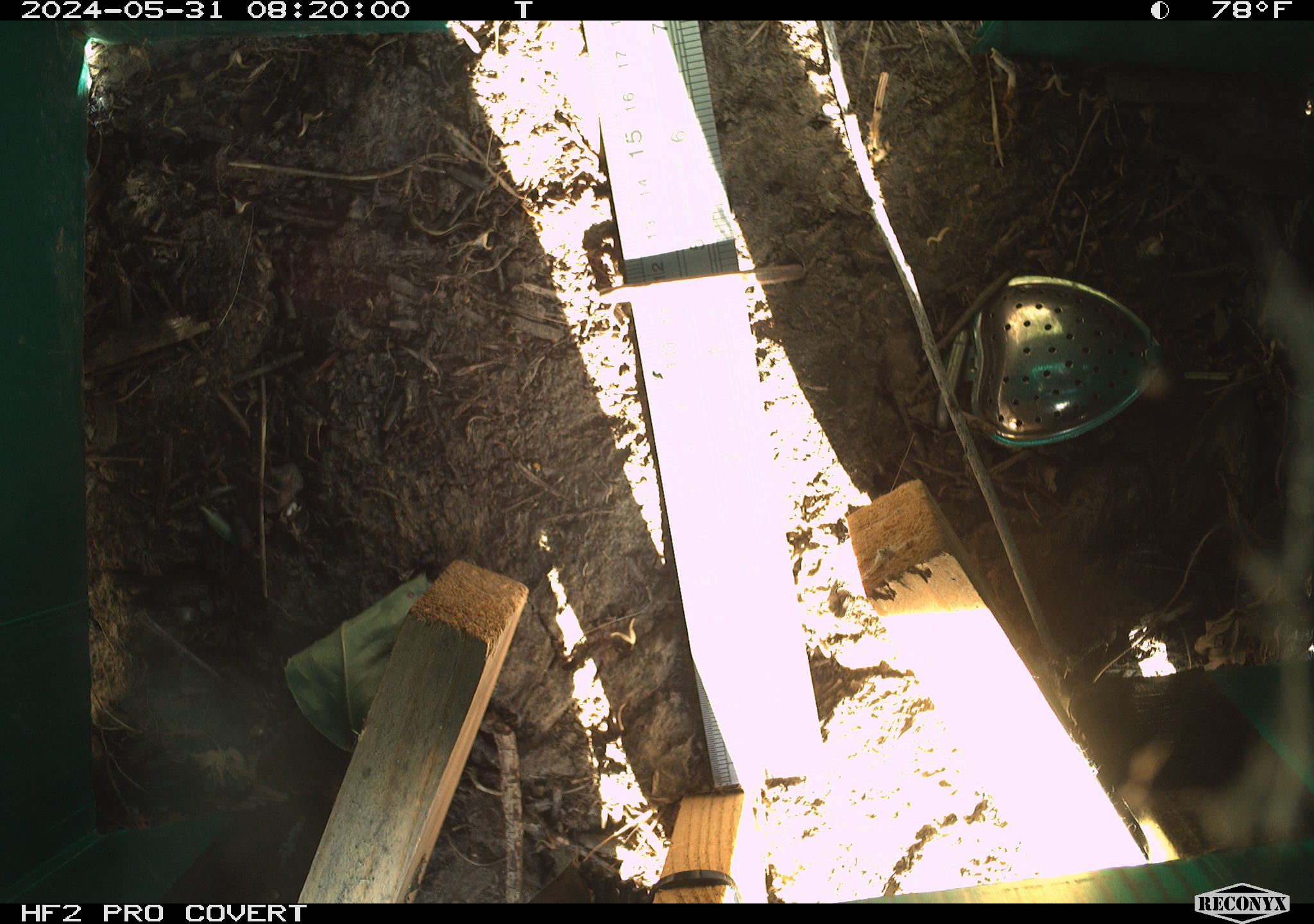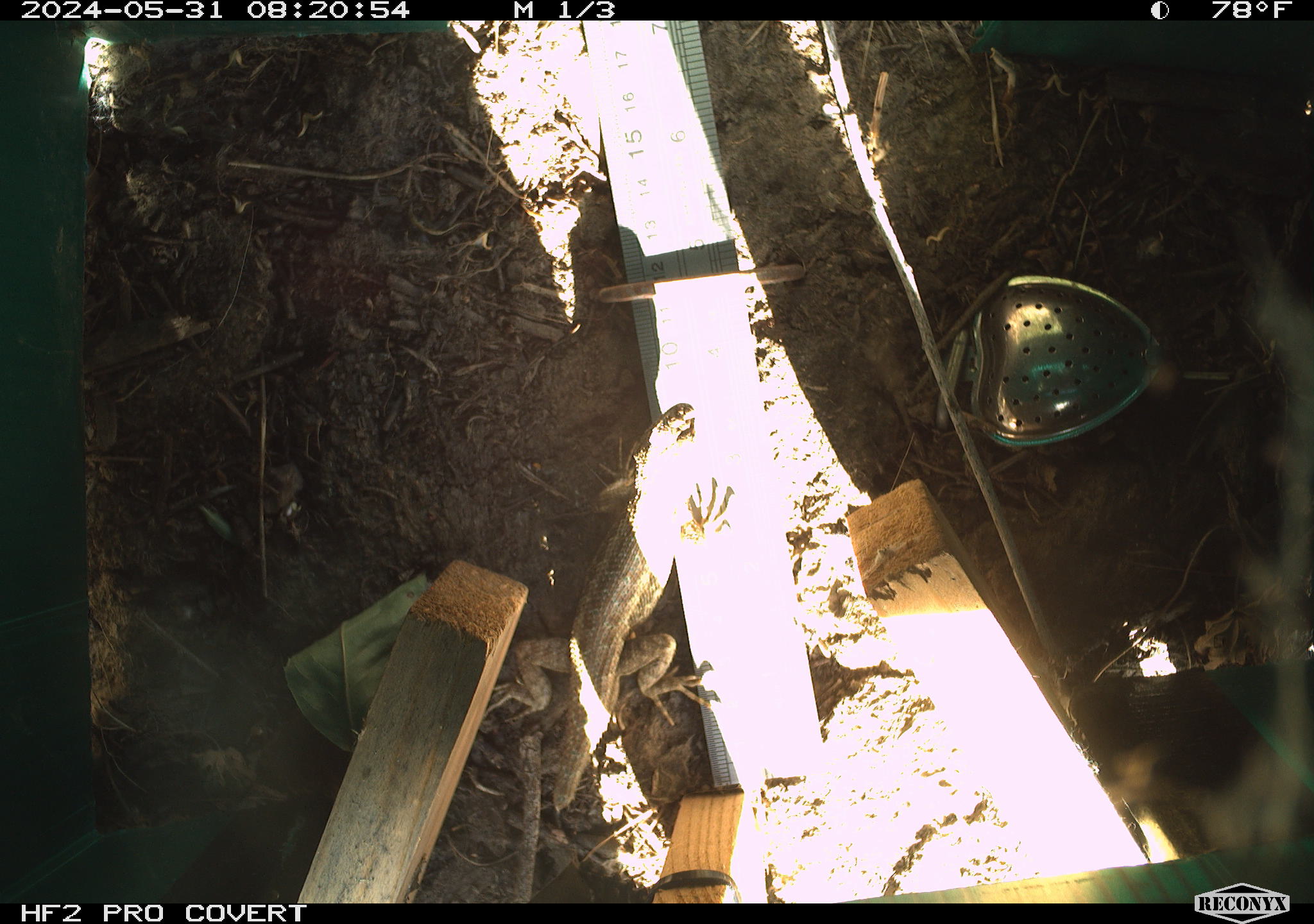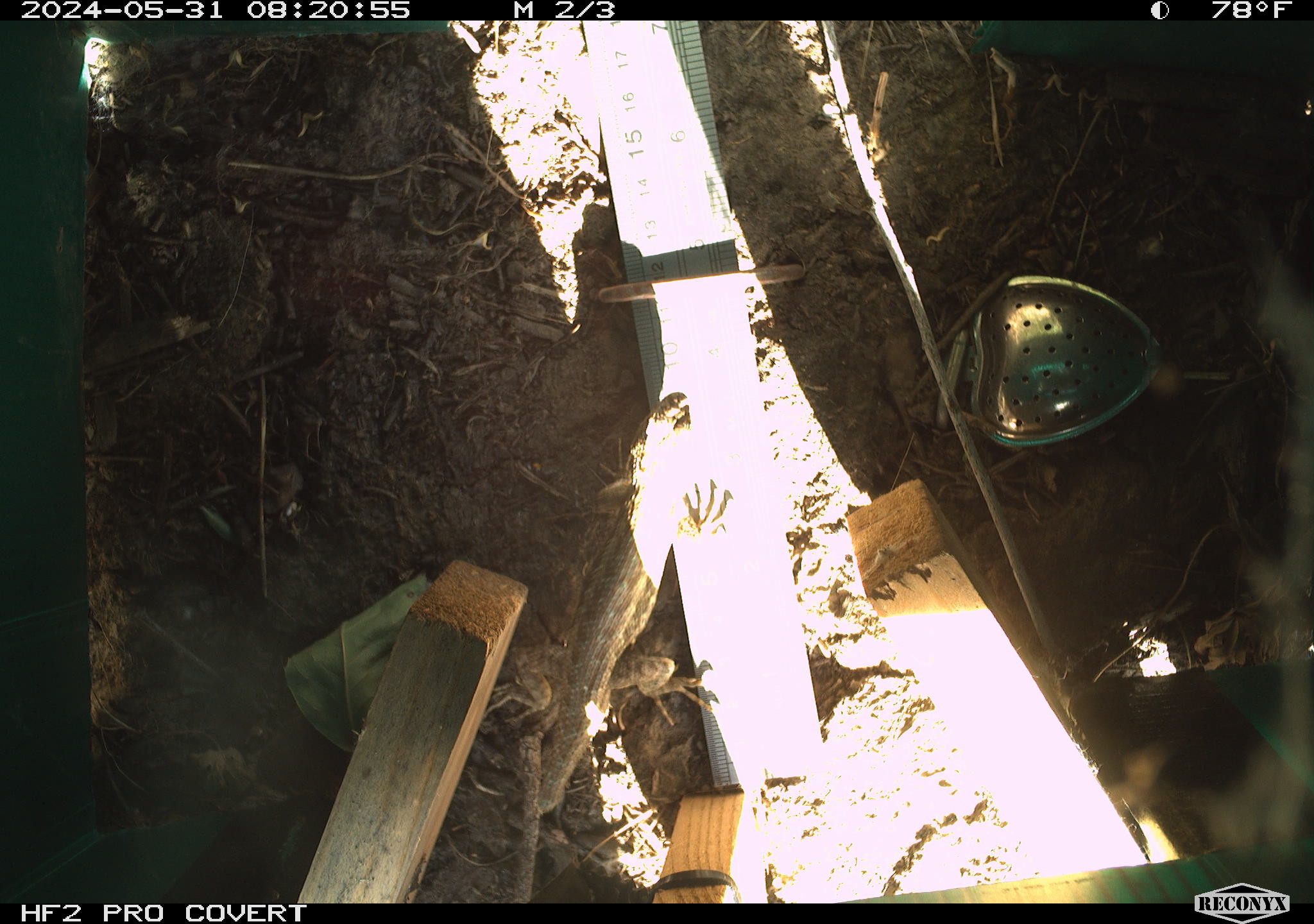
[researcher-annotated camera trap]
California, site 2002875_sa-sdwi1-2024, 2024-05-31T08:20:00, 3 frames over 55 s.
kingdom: Animalia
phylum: Chordata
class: Reptilia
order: Squamata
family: Phrynosomatidae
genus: Sceloporus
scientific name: Sceloporus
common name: spiny lizards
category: sceloporus species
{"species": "sceloporus species (spiny lizards) (Sceloporus)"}